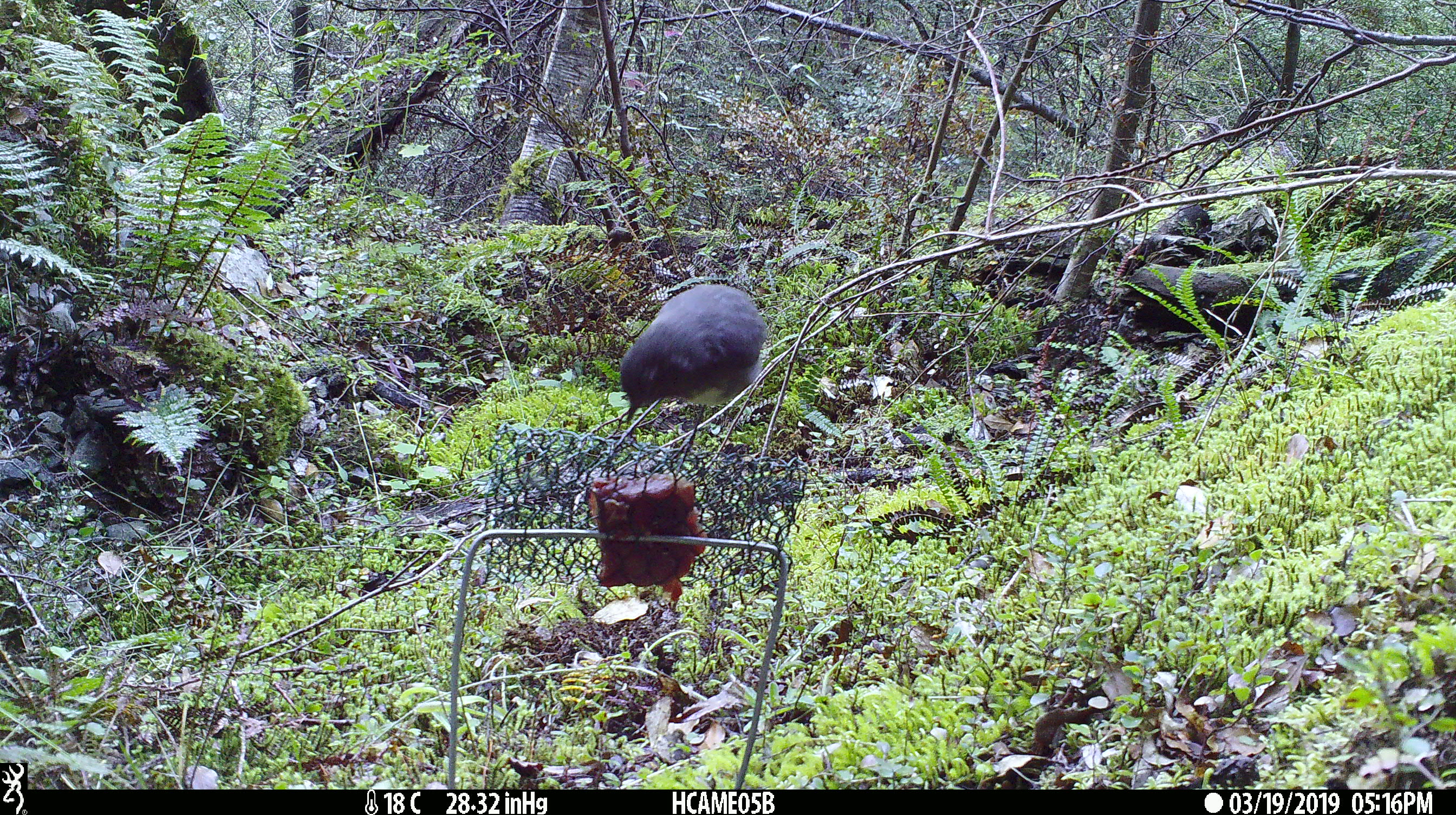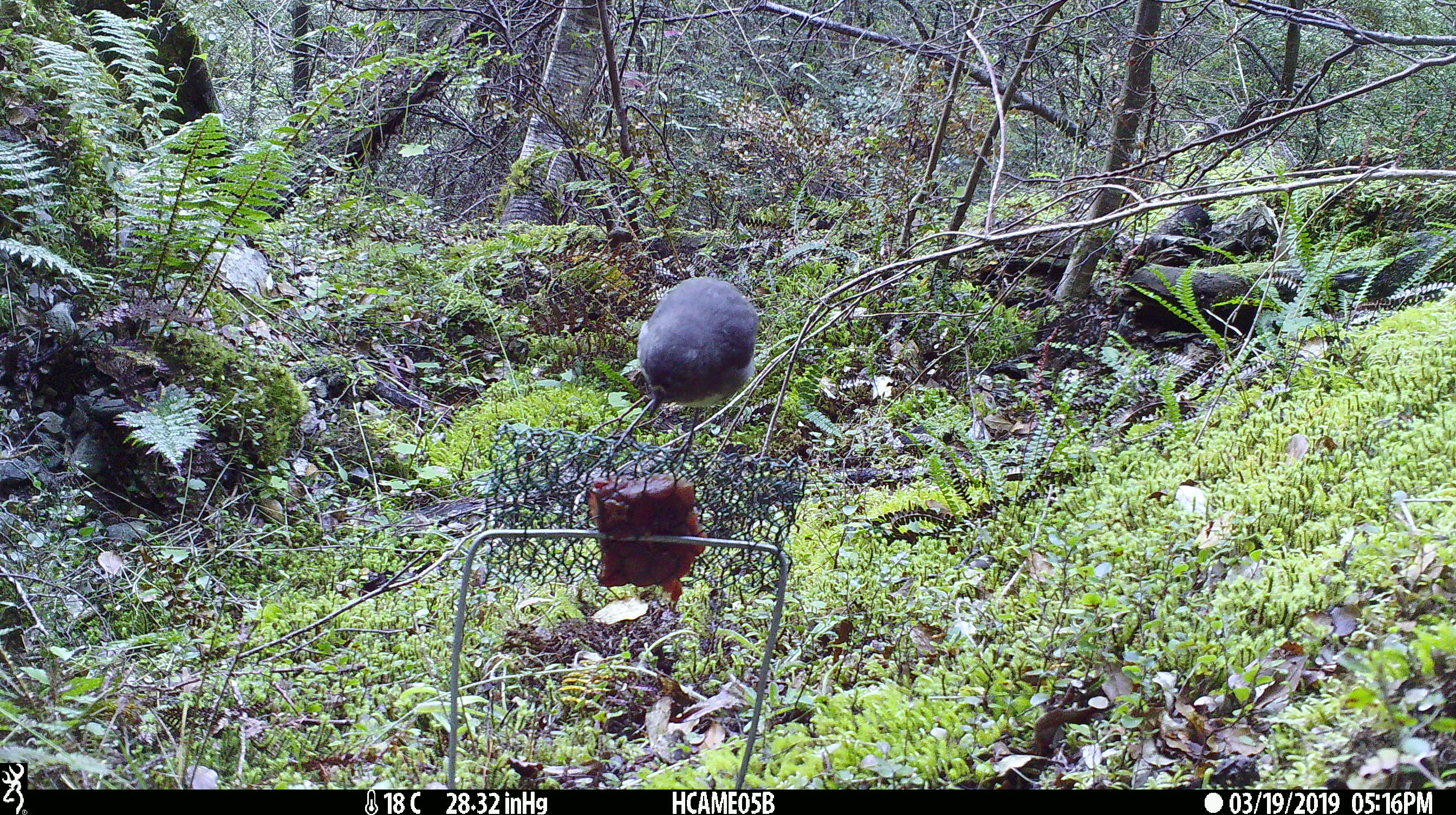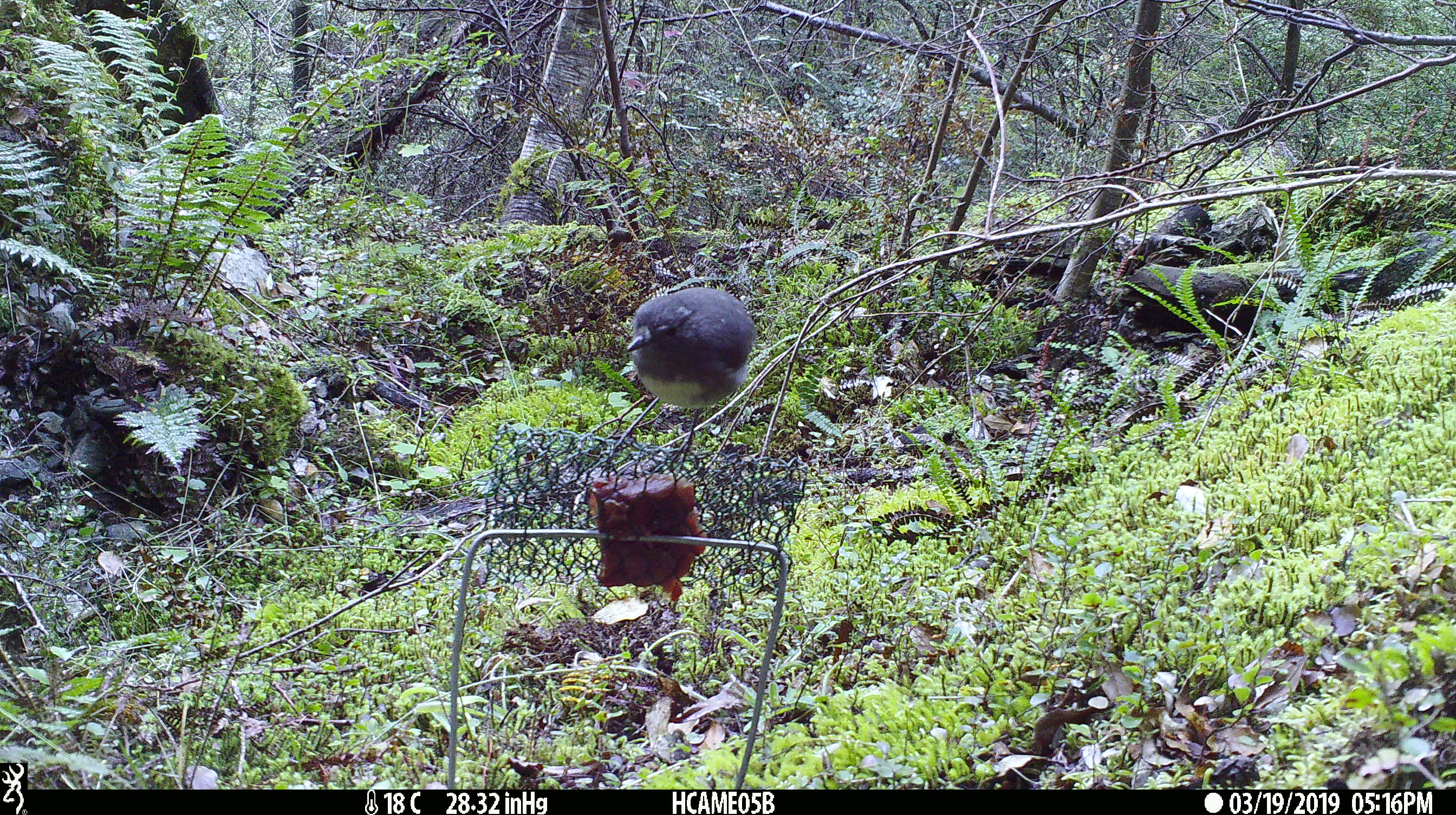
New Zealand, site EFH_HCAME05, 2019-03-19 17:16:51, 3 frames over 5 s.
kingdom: Animalia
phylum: Chordata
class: Aves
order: Passeriformes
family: Petroicidae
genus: Petroica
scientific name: Petroica australis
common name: new zealand robin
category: robin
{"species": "robin (new zealand robin) (Petroica australis)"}